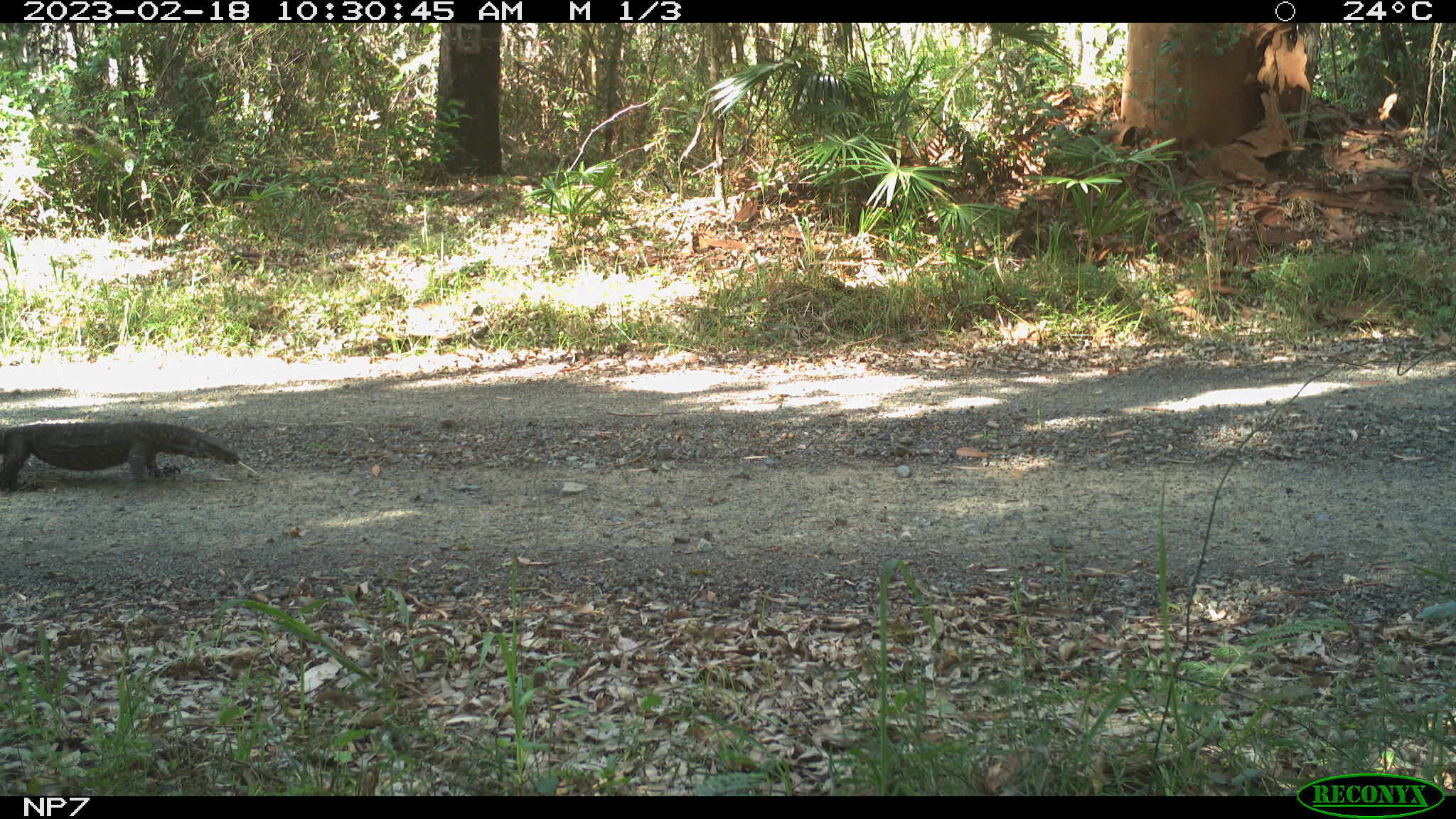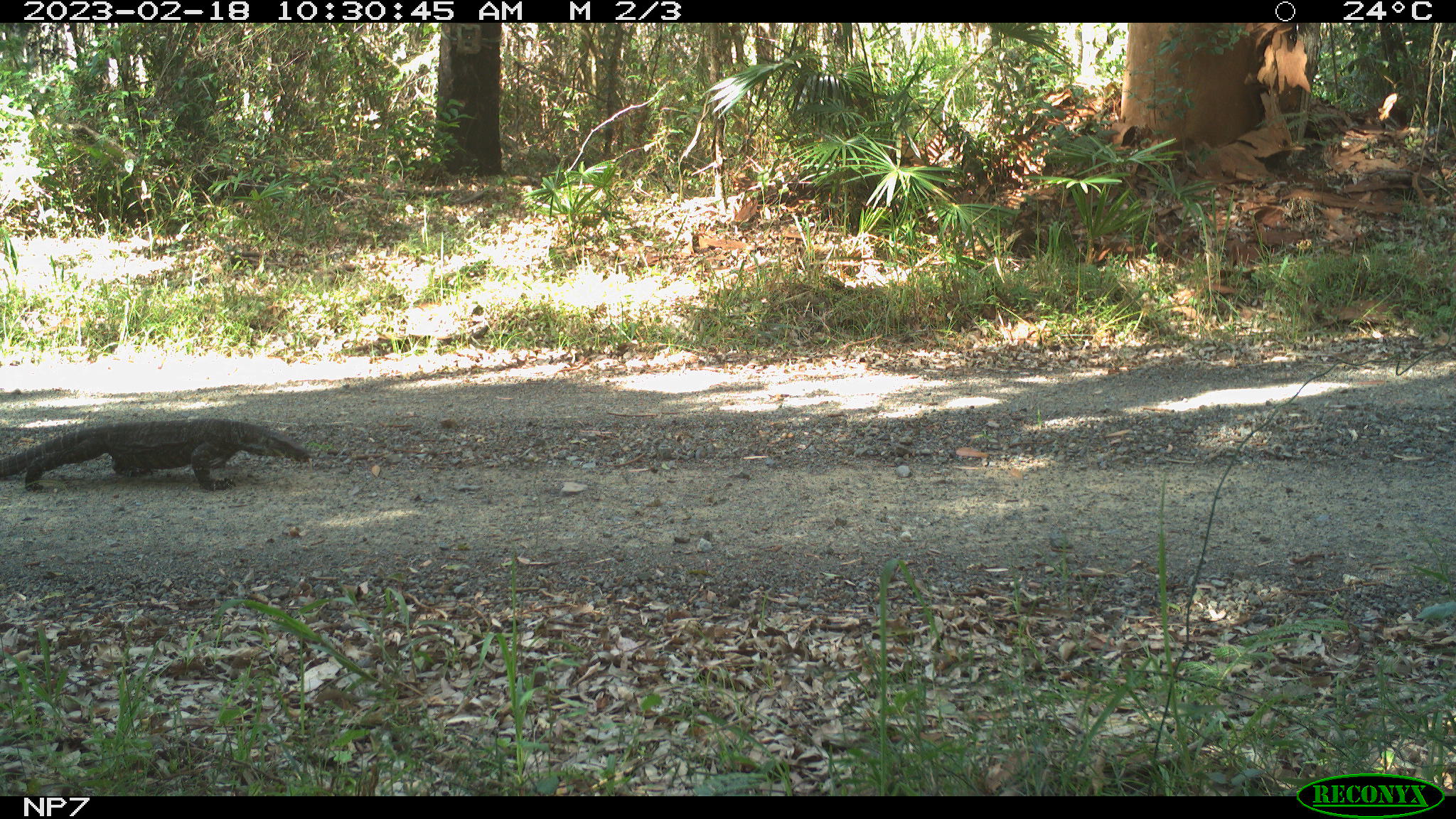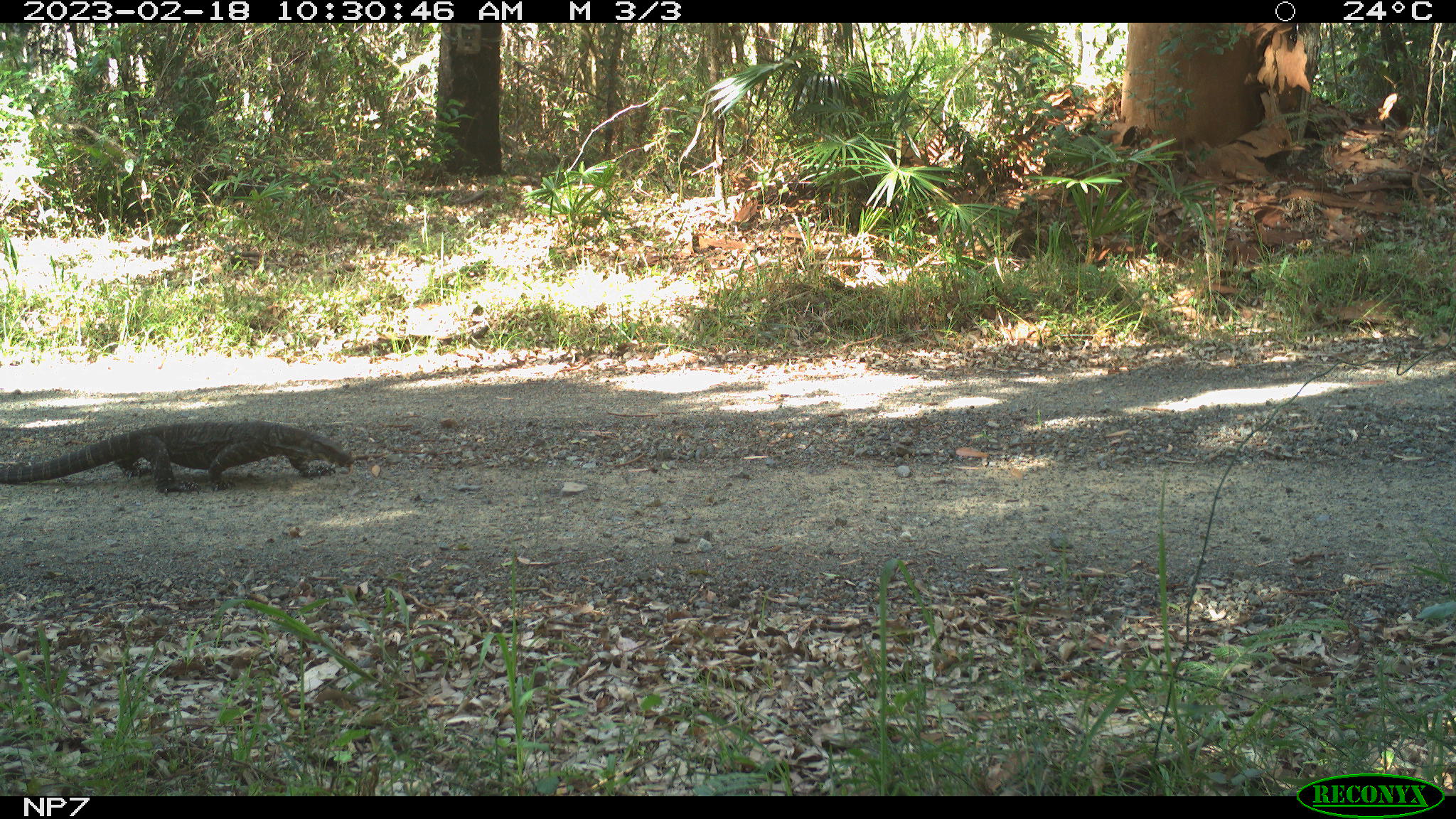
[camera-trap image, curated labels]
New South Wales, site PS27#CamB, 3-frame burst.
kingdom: Animalia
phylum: Chordata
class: Reptilia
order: Squamata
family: Varanidae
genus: Varanus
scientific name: Varanus varius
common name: lace monitor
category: goanna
Goanna (lace monitor) (Varanus varius).